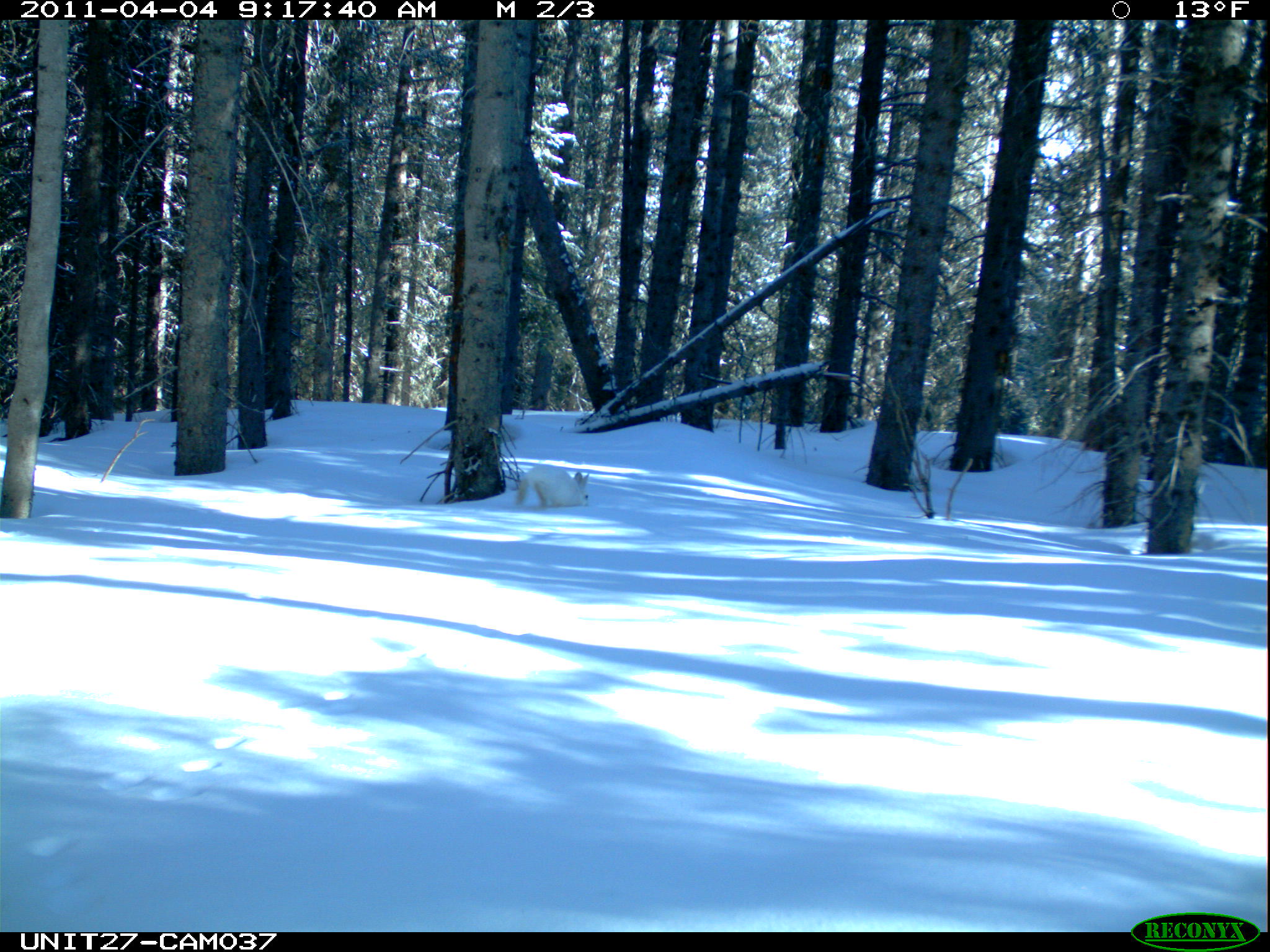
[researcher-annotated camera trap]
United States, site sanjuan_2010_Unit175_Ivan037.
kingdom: Animalia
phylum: Chordata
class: Mammalia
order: Lagomorpha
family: Leporidae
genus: Lepus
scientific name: Lepus americanus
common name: snowshoe hare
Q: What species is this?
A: Lepus americanus (snowshoe hare).